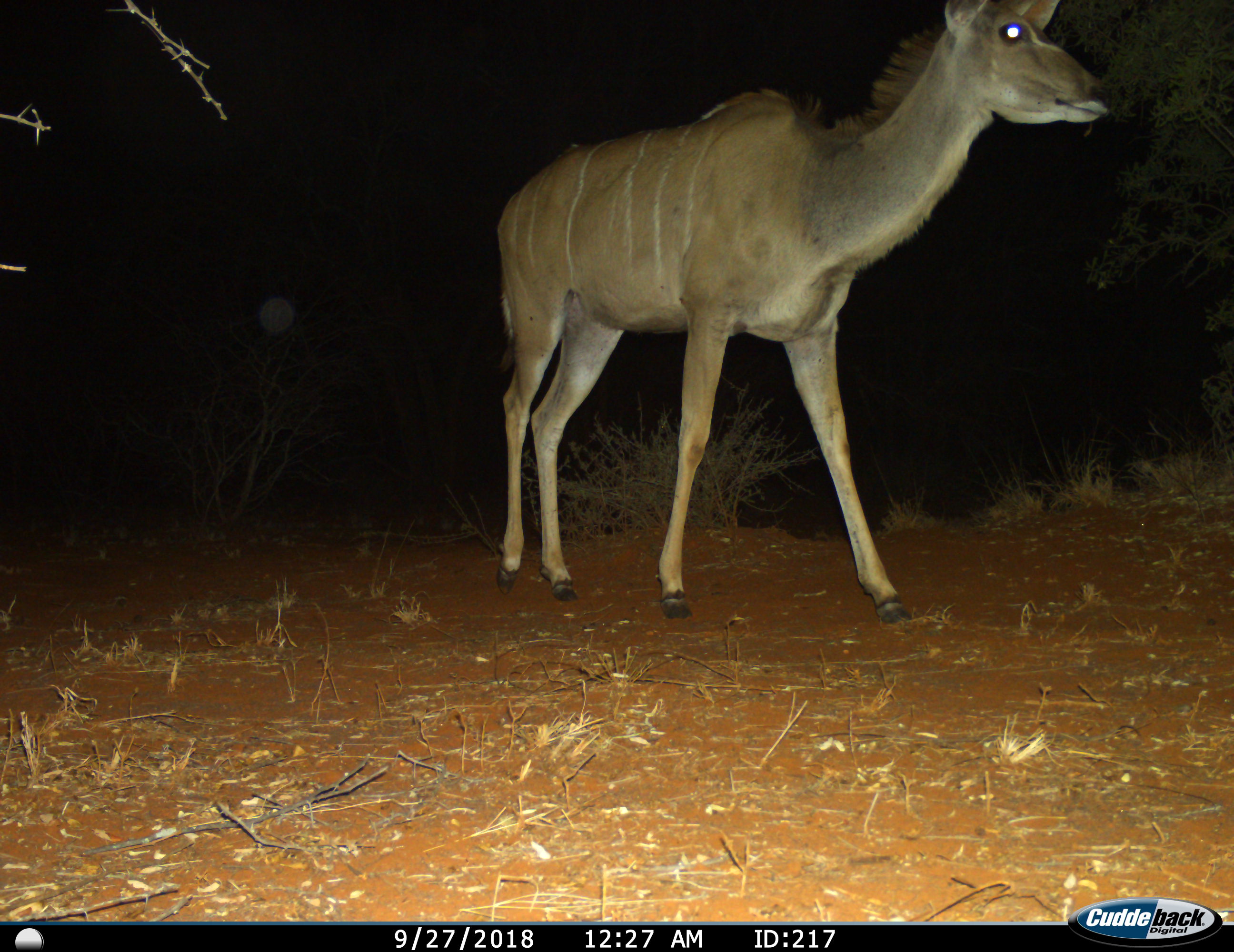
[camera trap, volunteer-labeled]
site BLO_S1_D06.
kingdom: Animalia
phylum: Chordata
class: Mammalia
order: Artiodactyla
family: Bovidae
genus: Tragelaphus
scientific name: Tragelaphus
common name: kudu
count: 1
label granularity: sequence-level